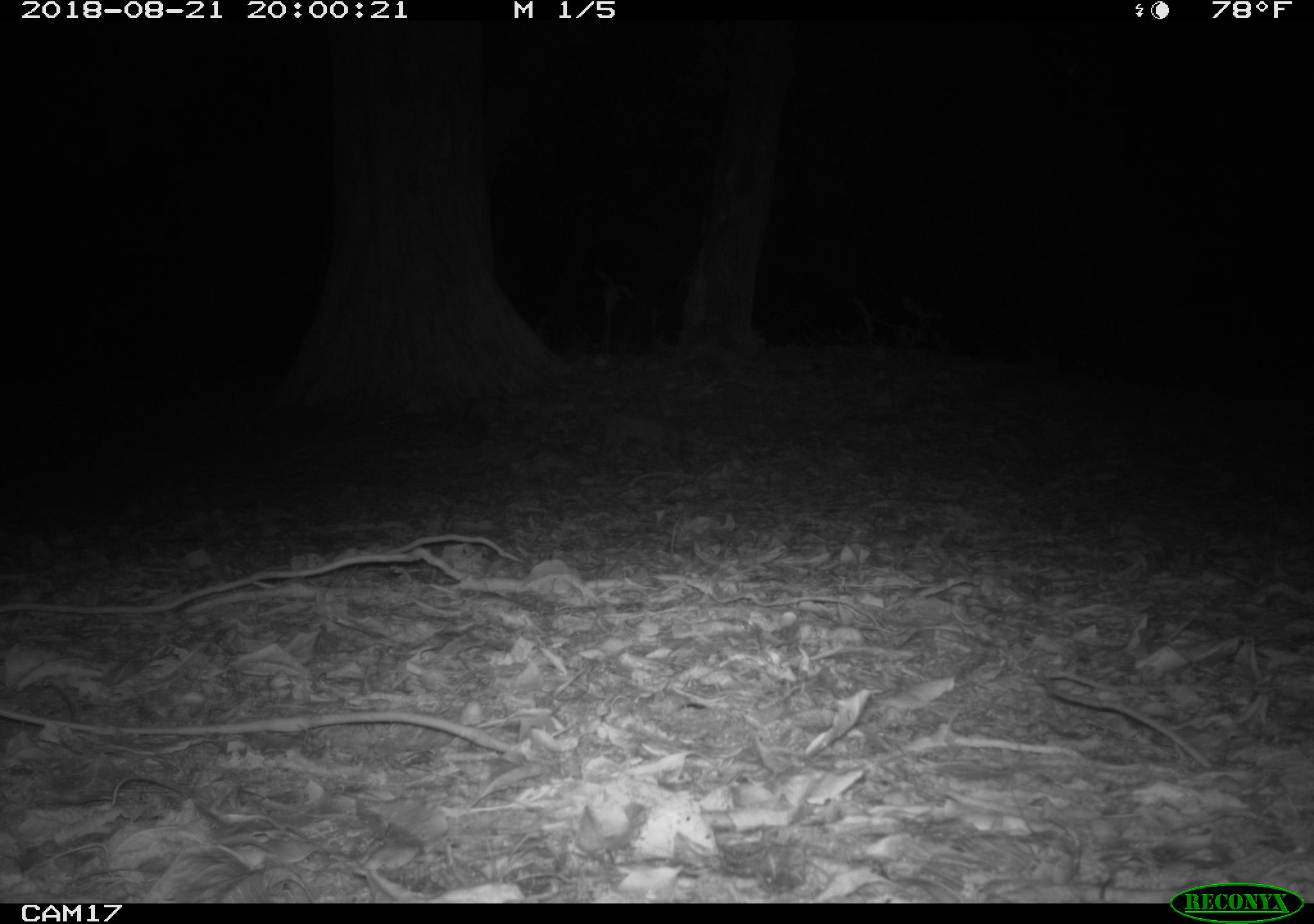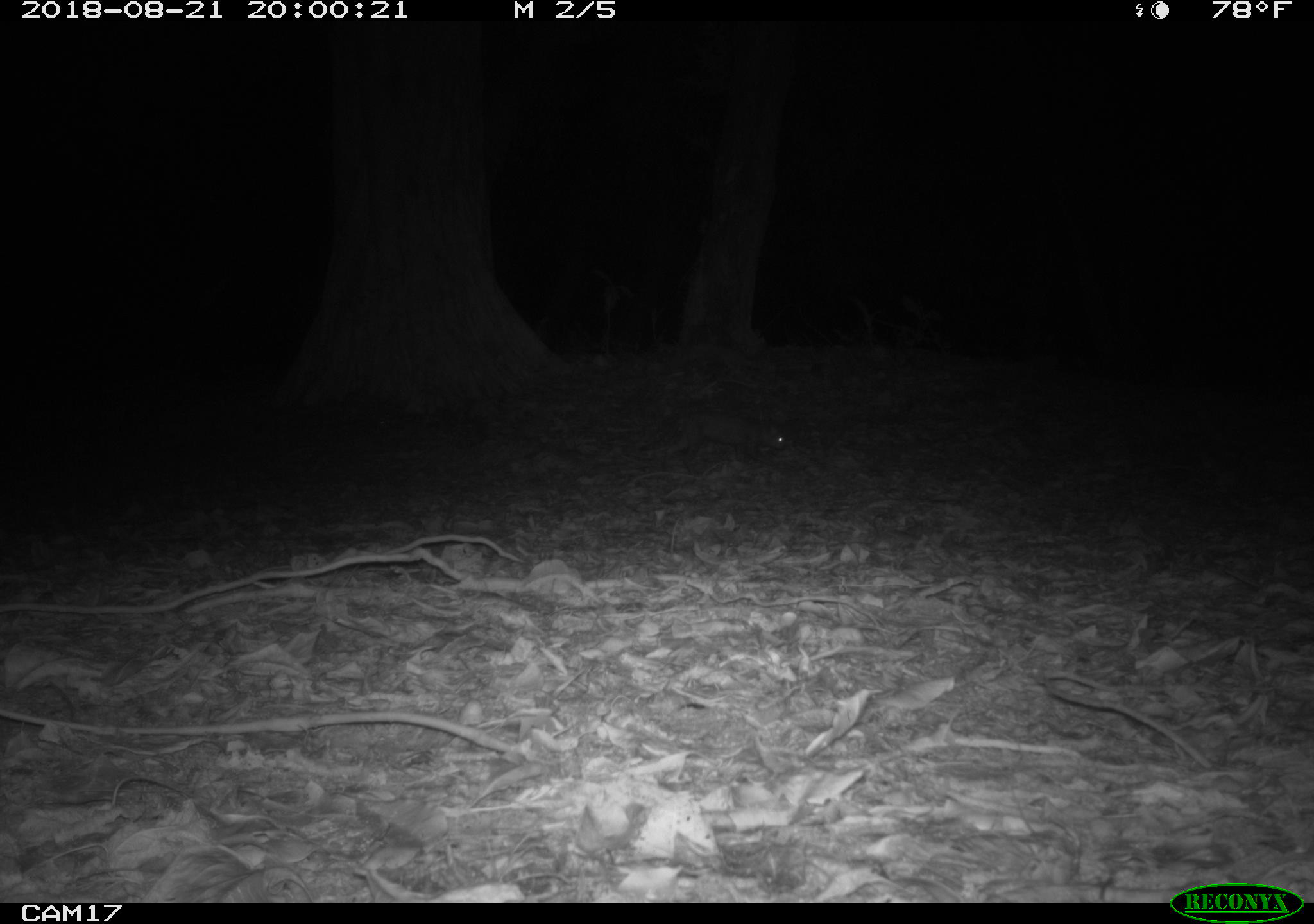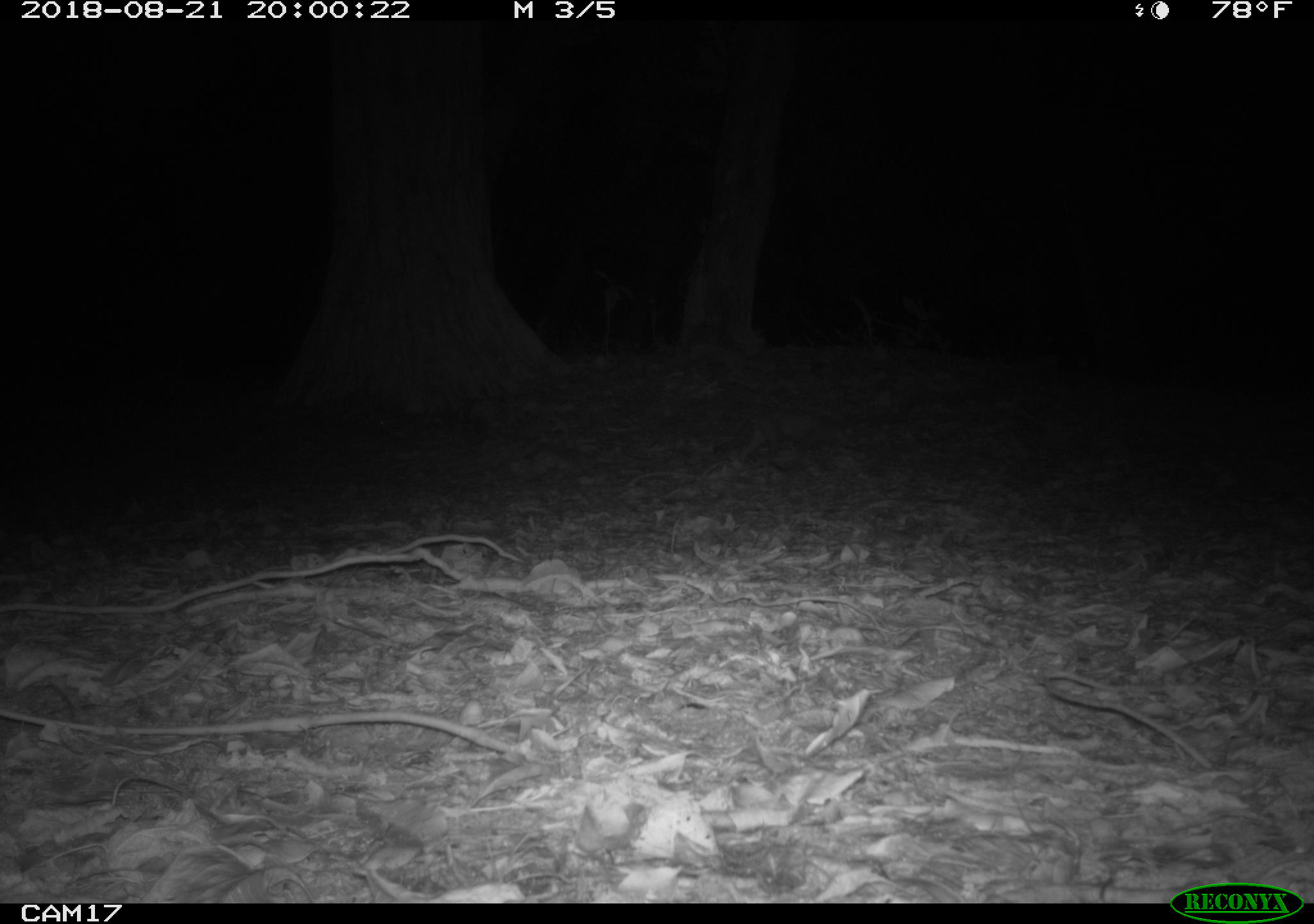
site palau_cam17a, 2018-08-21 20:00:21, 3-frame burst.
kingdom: Animalia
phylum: Chordata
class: Mammalia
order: Carnivora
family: Felidae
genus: Felis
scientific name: Felis catus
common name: cat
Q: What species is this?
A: Cat (Felis catus).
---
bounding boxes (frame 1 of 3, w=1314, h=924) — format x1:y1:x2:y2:
cat: 576:392:706:475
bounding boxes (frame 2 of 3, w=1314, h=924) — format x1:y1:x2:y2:
cat: 658:406:800:471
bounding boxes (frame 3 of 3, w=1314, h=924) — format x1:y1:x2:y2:
cat: 727:404:835:467